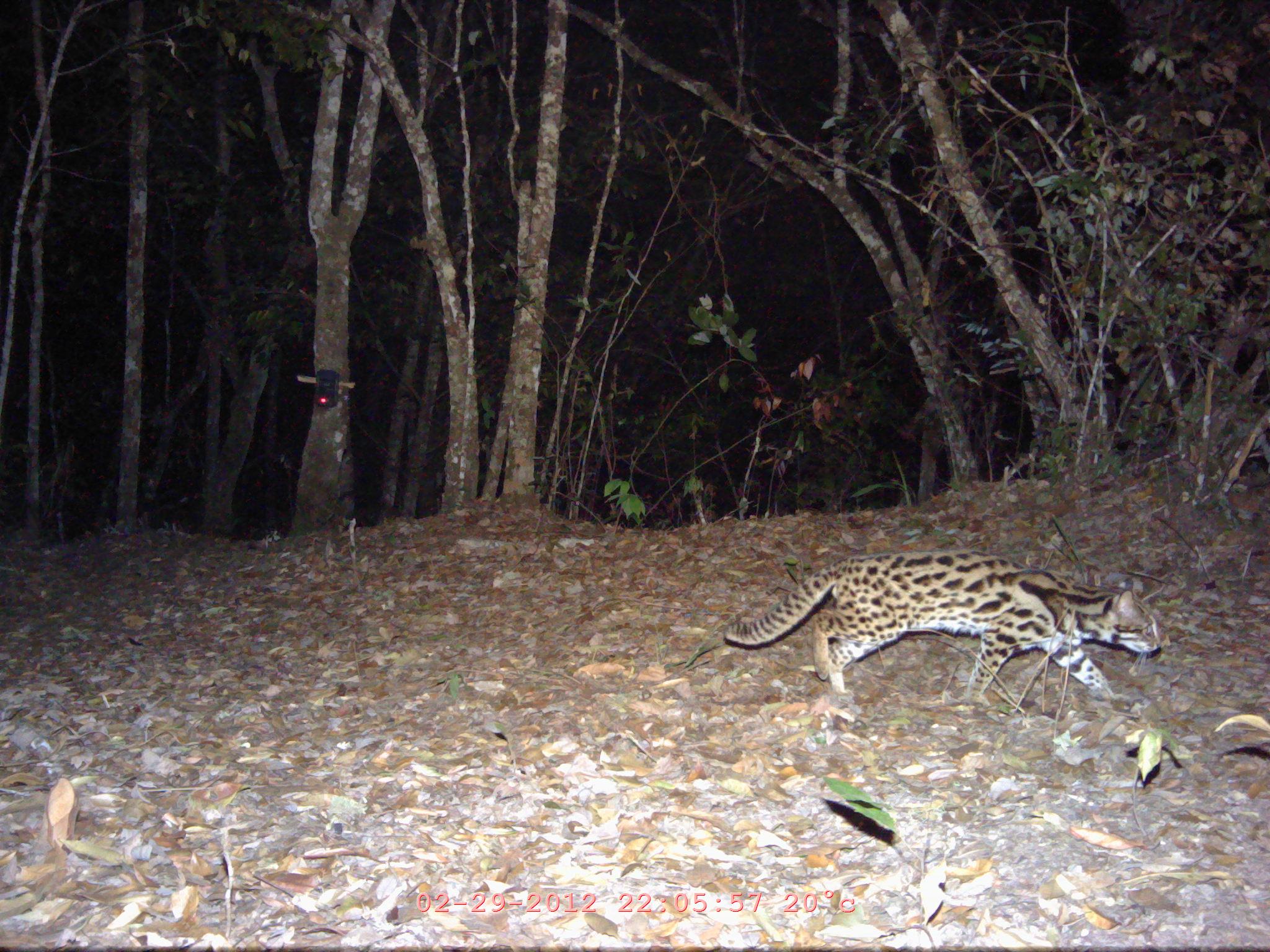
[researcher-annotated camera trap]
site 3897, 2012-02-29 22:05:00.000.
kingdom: Animalia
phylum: Chordata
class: Mammalia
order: Carnivora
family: Felidae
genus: Prionailurus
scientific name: Prionailurus bengalensis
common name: mainland leopard cat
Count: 1.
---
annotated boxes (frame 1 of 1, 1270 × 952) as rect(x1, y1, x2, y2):
prionailurus bengalensis: rect(724, 548, 1161, 707)